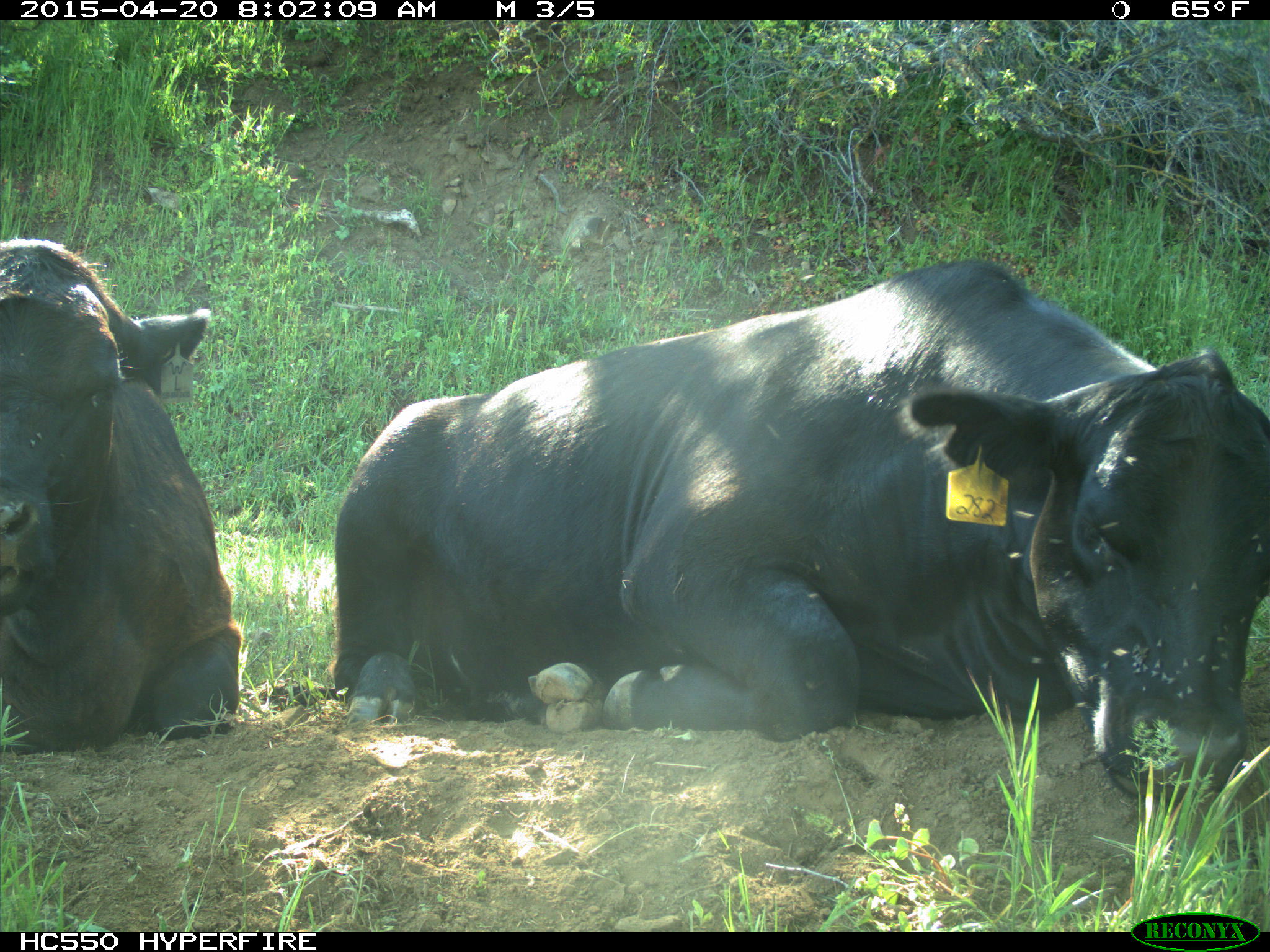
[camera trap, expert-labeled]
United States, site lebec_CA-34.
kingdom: Animalia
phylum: Chordata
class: Mammalia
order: Artiodactyla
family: Bovidae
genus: Bos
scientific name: Bos taurus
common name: domestic cow